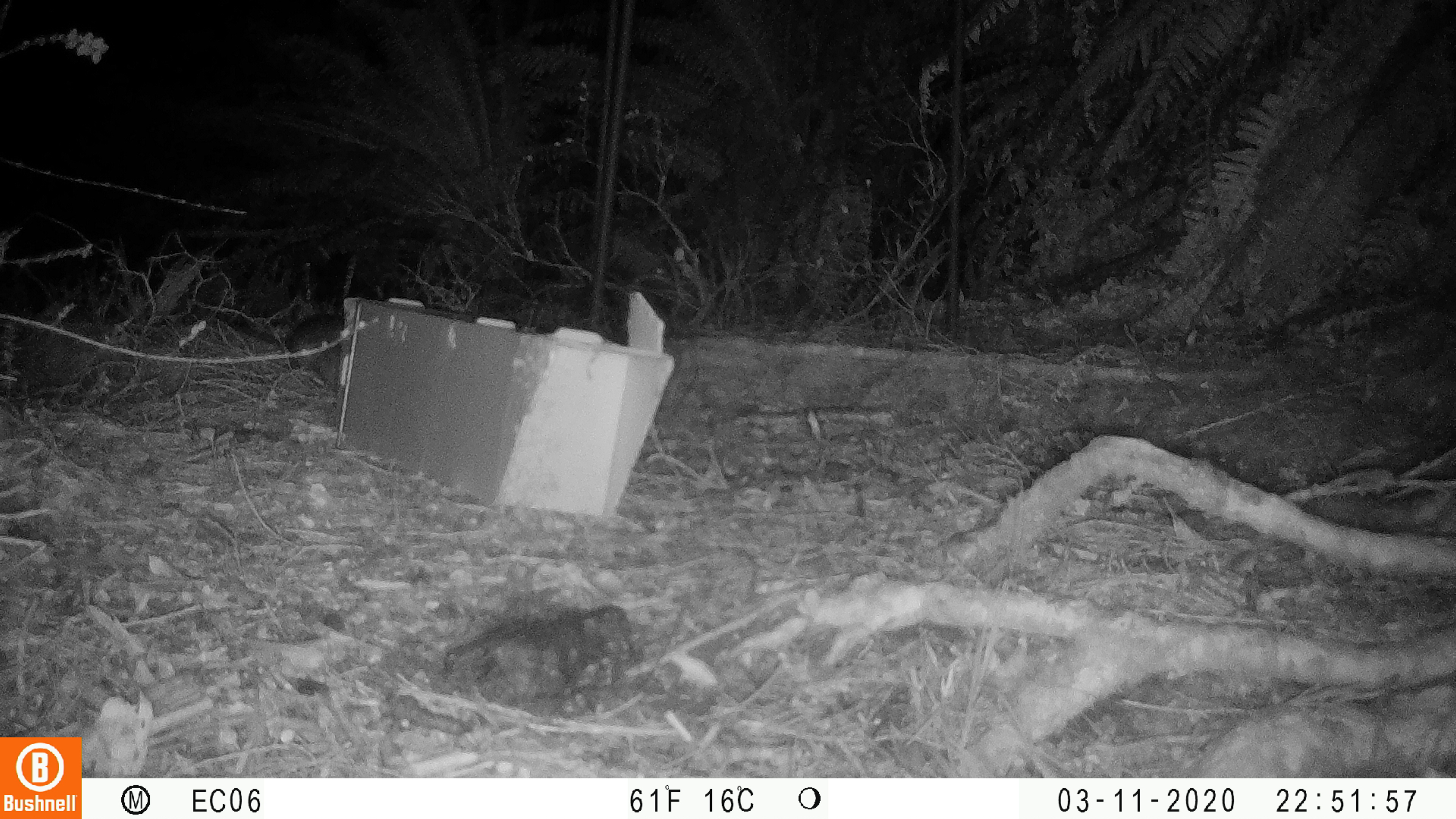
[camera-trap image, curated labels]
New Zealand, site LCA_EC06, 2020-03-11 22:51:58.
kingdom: Animalia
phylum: Chordata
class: Mammalia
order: Rodentia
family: Muridae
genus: Rattus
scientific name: Rattus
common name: rat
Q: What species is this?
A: Rat (Rattus).